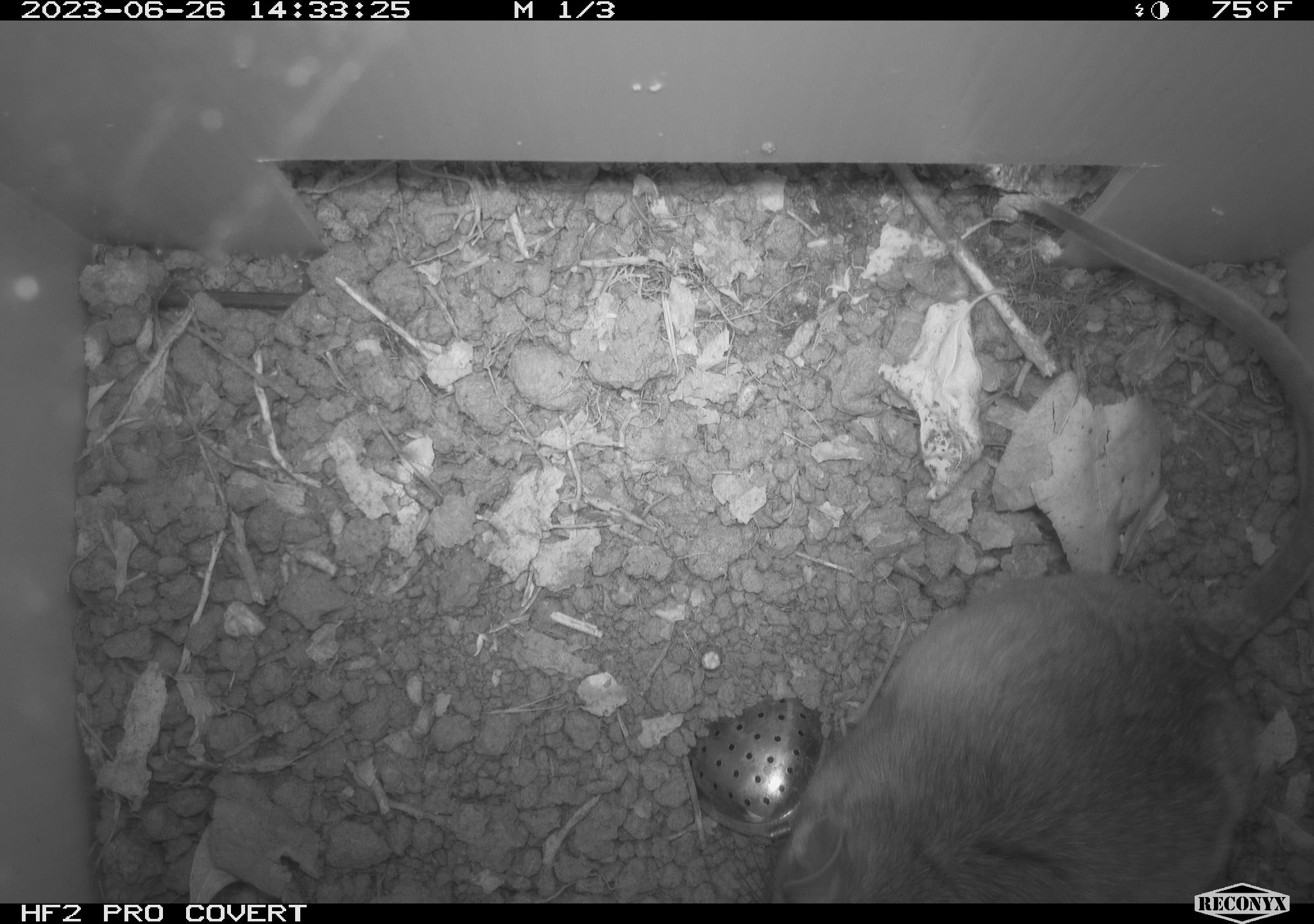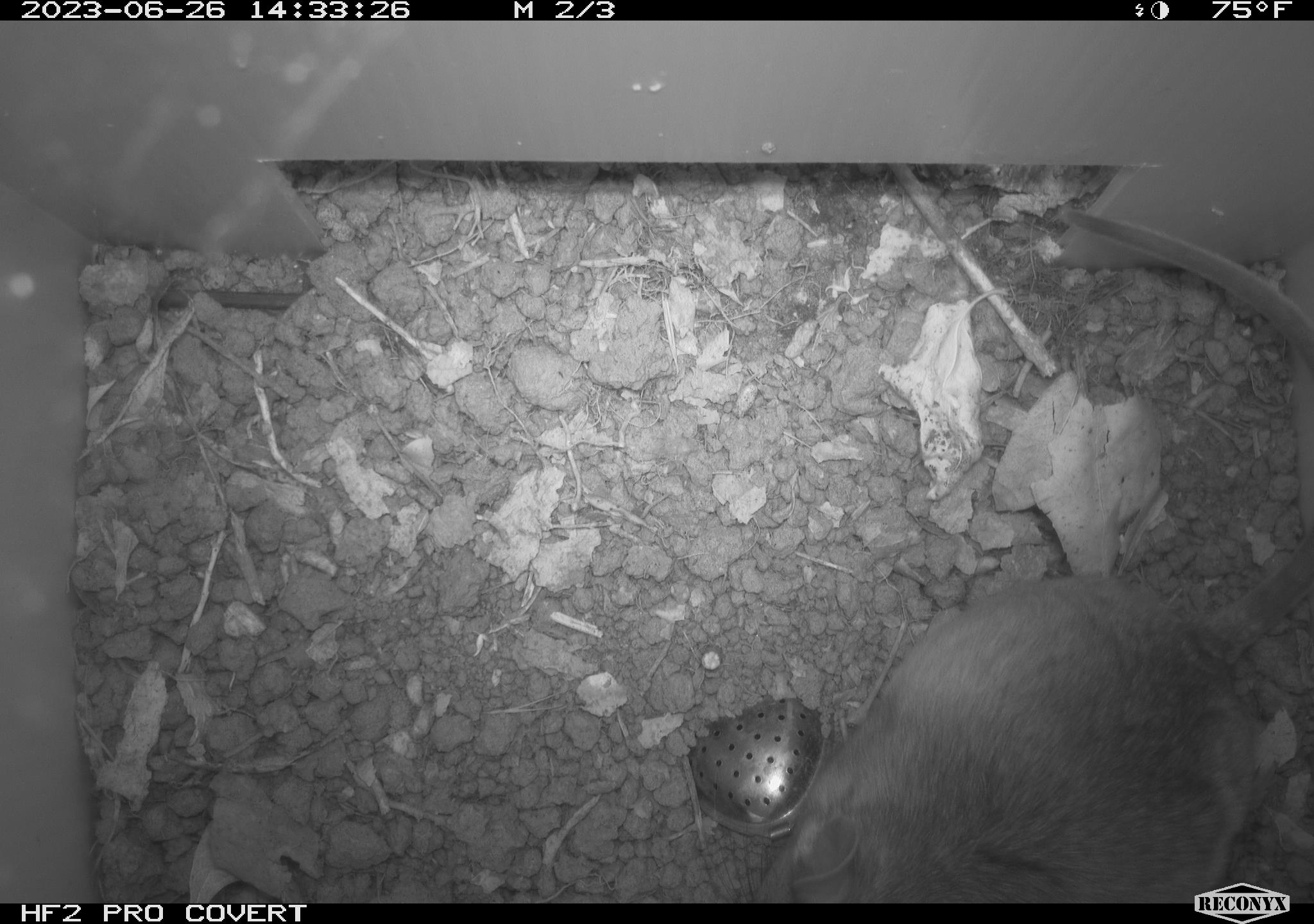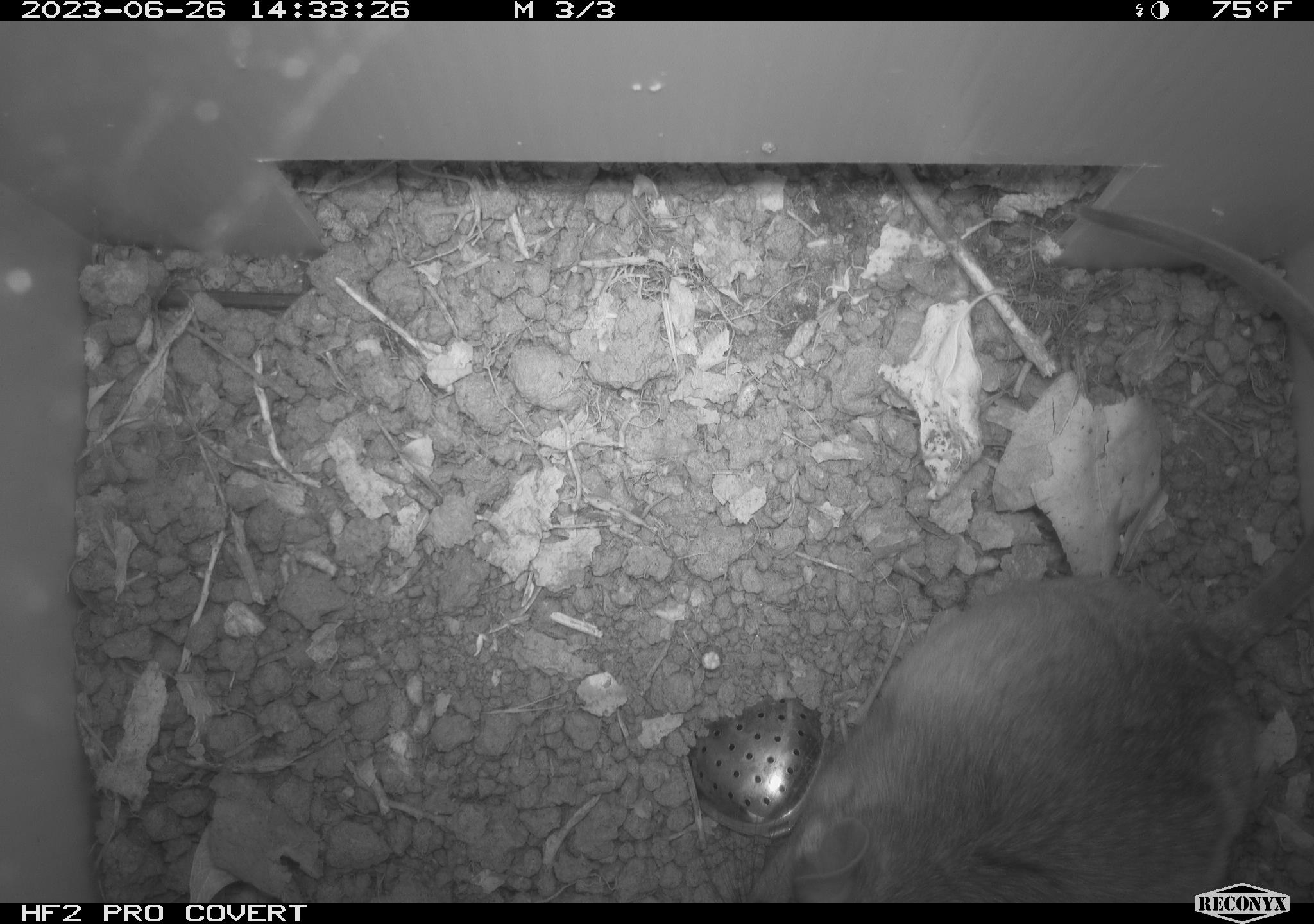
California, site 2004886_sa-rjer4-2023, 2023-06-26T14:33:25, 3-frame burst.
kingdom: Animalia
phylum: Chordata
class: Mammalia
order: Rodentia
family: Cricetidae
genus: Neotoma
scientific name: Neotoma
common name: pack rat or woodrat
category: neotoma species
Neotoma species (pack rat or woodrat) (Neotoma).